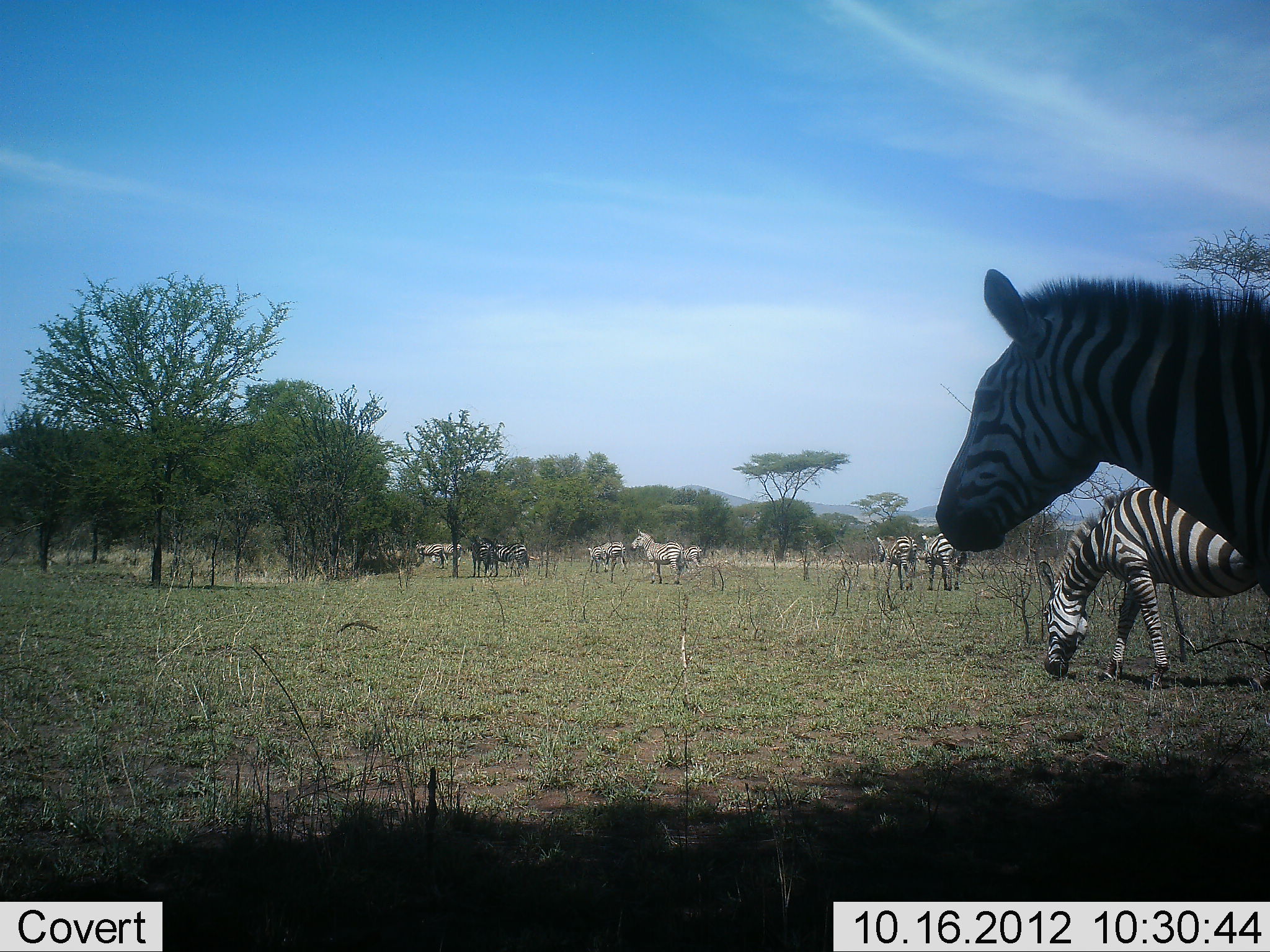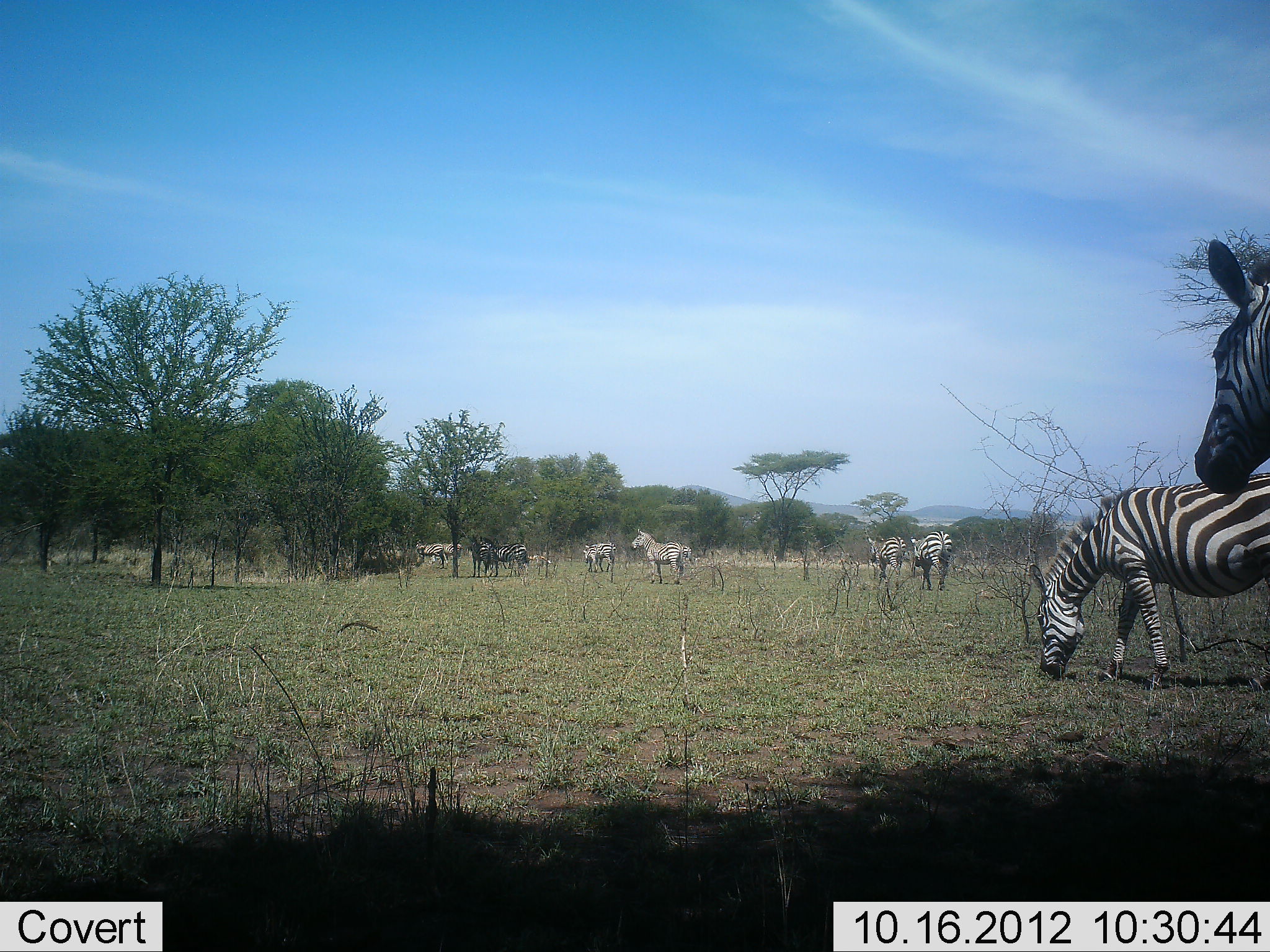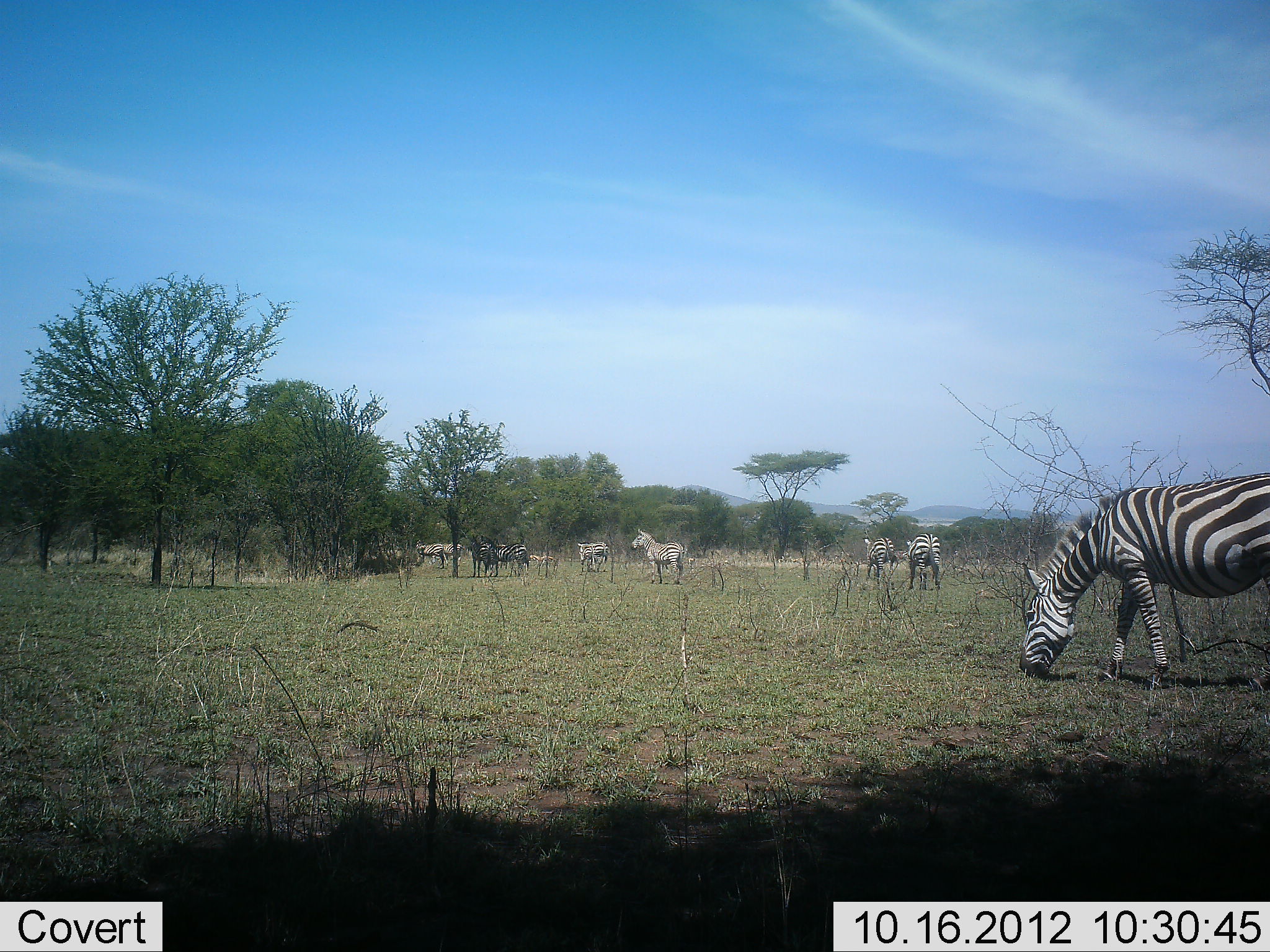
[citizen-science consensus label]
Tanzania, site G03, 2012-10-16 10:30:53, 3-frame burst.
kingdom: Animalia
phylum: Chordata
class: Mammalia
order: Perissodactyla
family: Equidae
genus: Equus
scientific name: Equus quagga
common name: plains zebra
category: zebra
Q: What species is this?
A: Zebra (plains zebra) (Equus quagga).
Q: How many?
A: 9.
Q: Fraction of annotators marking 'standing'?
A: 50%.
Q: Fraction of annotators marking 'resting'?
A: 10%.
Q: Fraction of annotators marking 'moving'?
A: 60%.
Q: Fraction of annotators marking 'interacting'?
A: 0%.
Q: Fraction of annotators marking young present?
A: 0%.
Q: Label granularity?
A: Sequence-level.